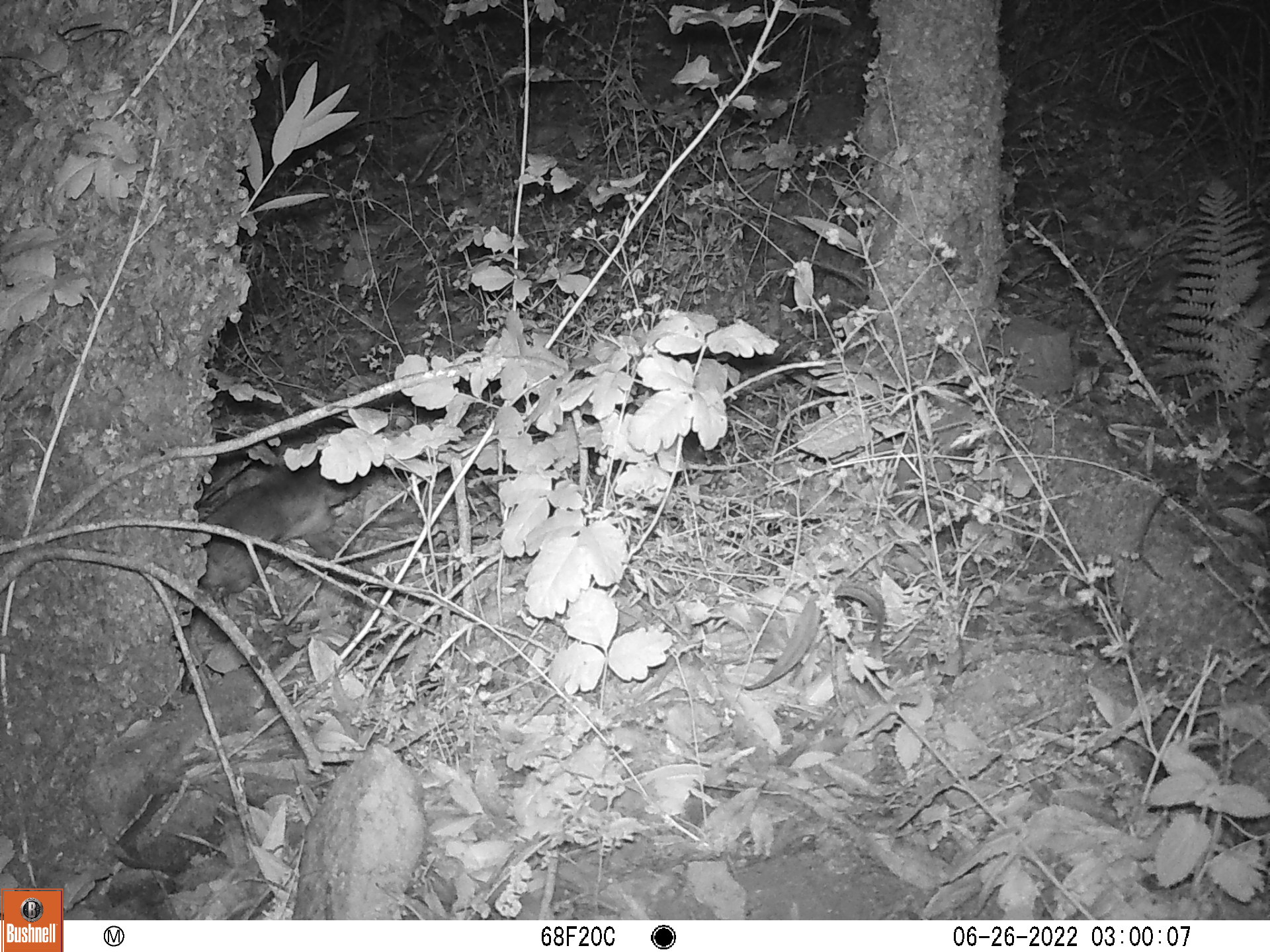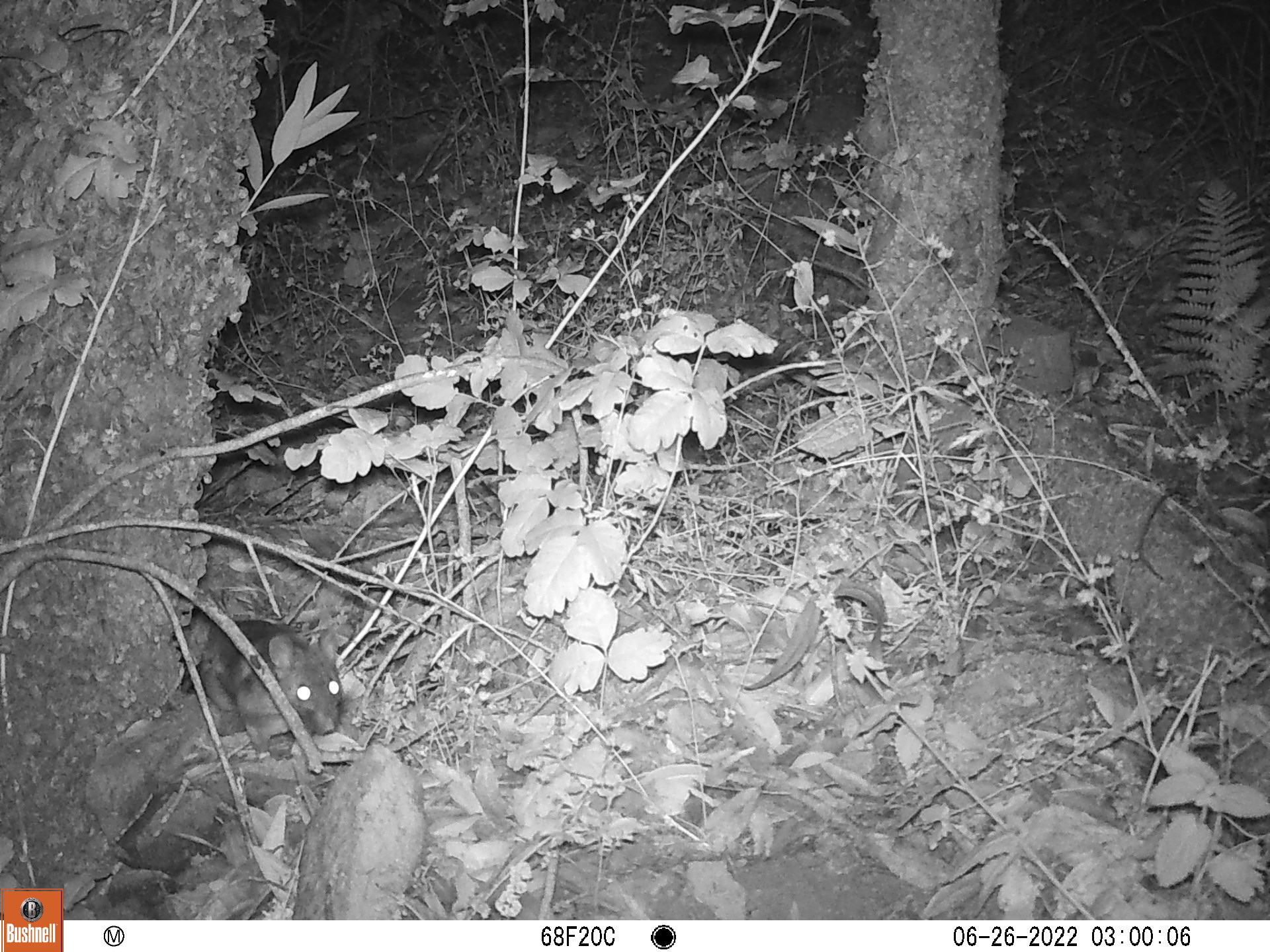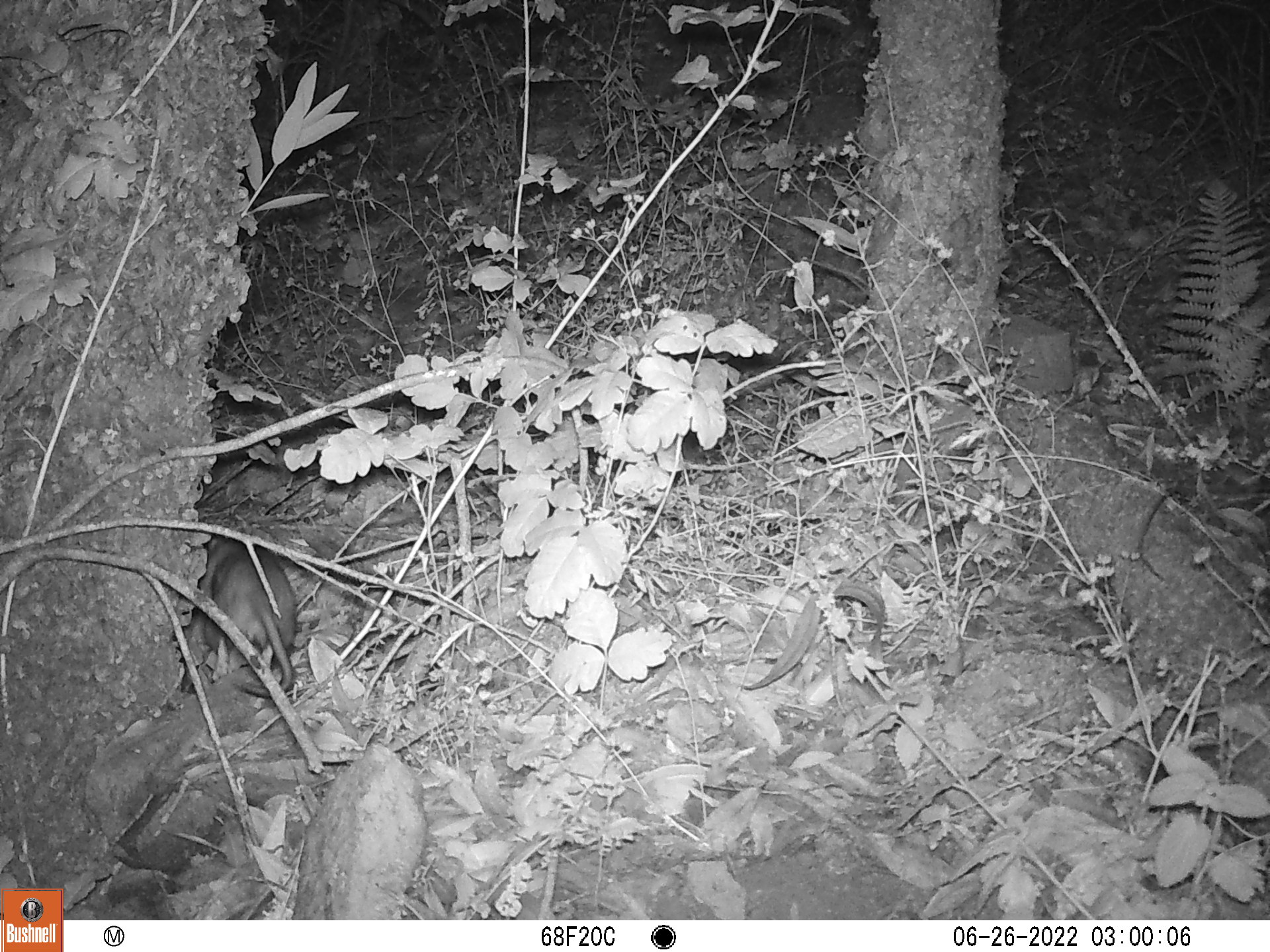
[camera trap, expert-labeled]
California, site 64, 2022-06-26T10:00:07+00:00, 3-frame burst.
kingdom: Animalia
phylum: Chordata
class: Mammalia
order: Rodentia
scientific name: Rodentia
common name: mouse or rat